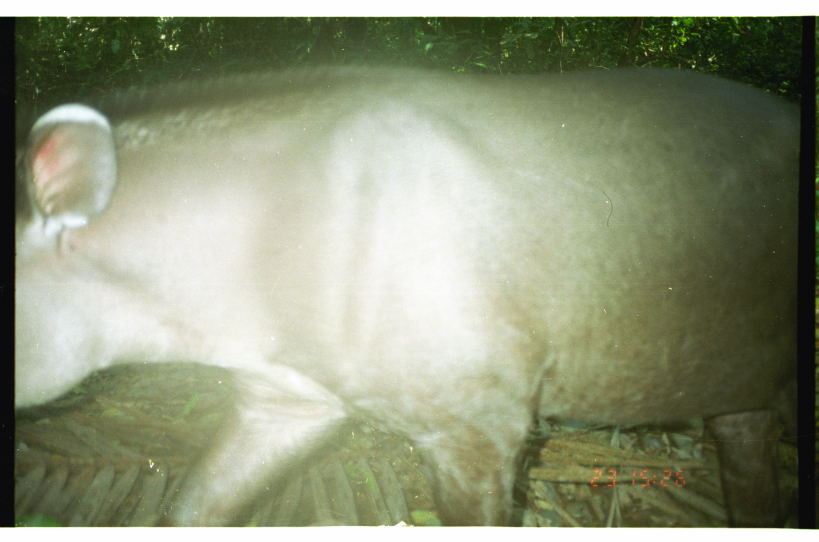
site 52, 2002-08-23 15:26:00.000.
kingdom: Animalia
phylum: Chordata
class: Mammalia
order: Perissodactyla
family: Tapiridae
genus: Tapirus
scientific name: Tapirus terrestris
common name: south american tapir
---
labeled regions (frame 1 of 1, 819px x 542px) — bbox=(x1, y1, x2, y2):
tapirus terrestris: bbox=(14, 58, 796, 526)